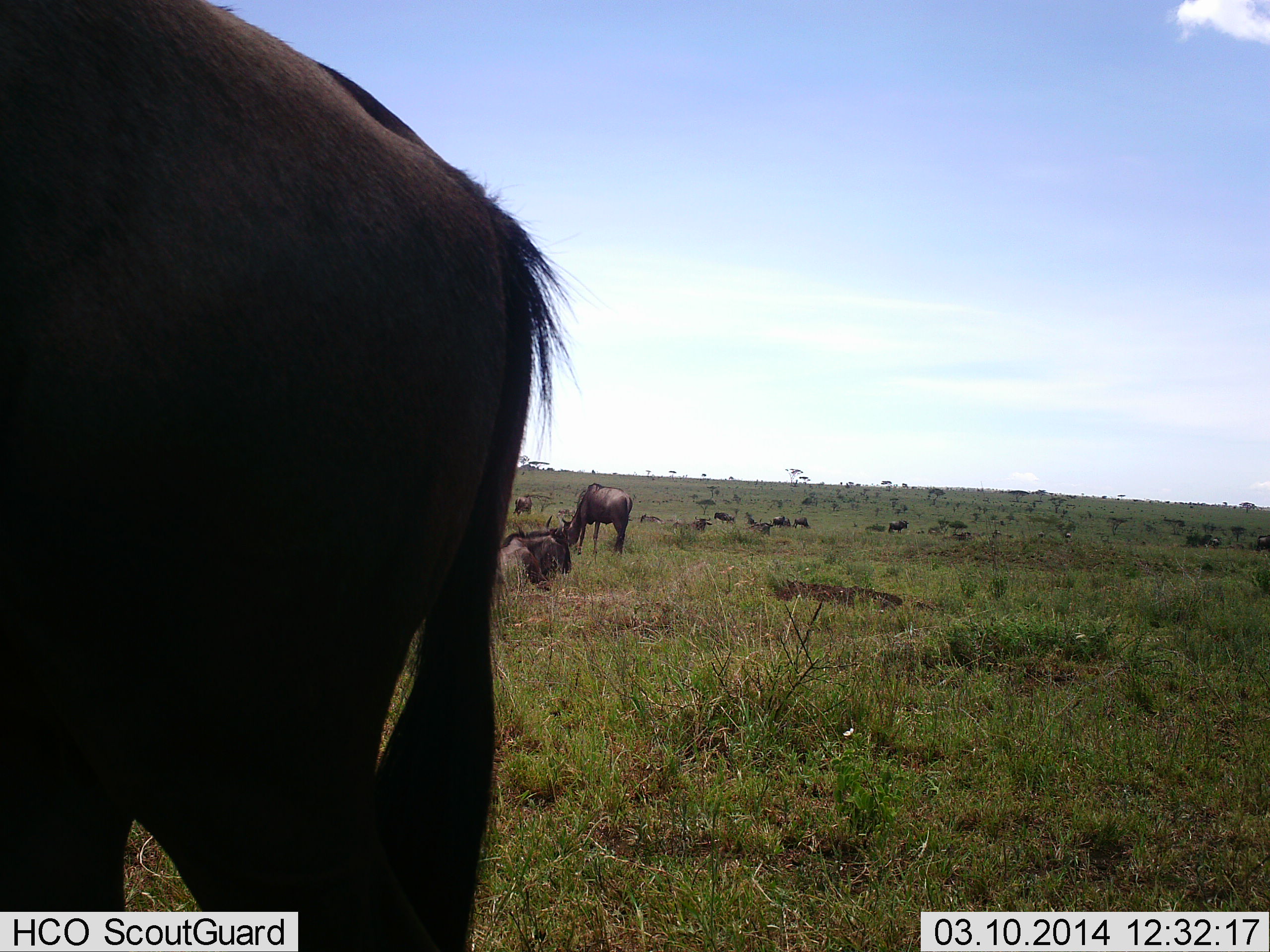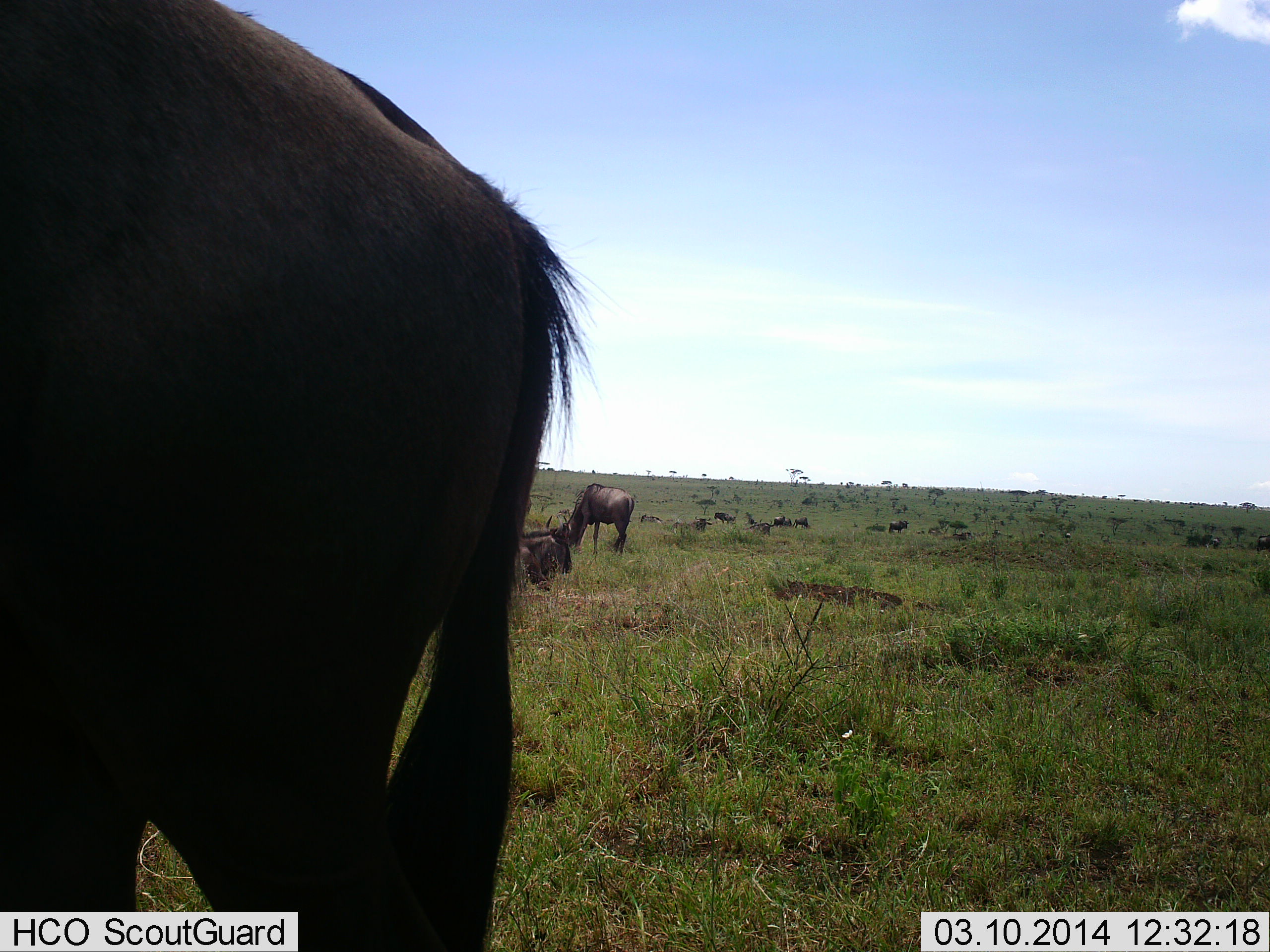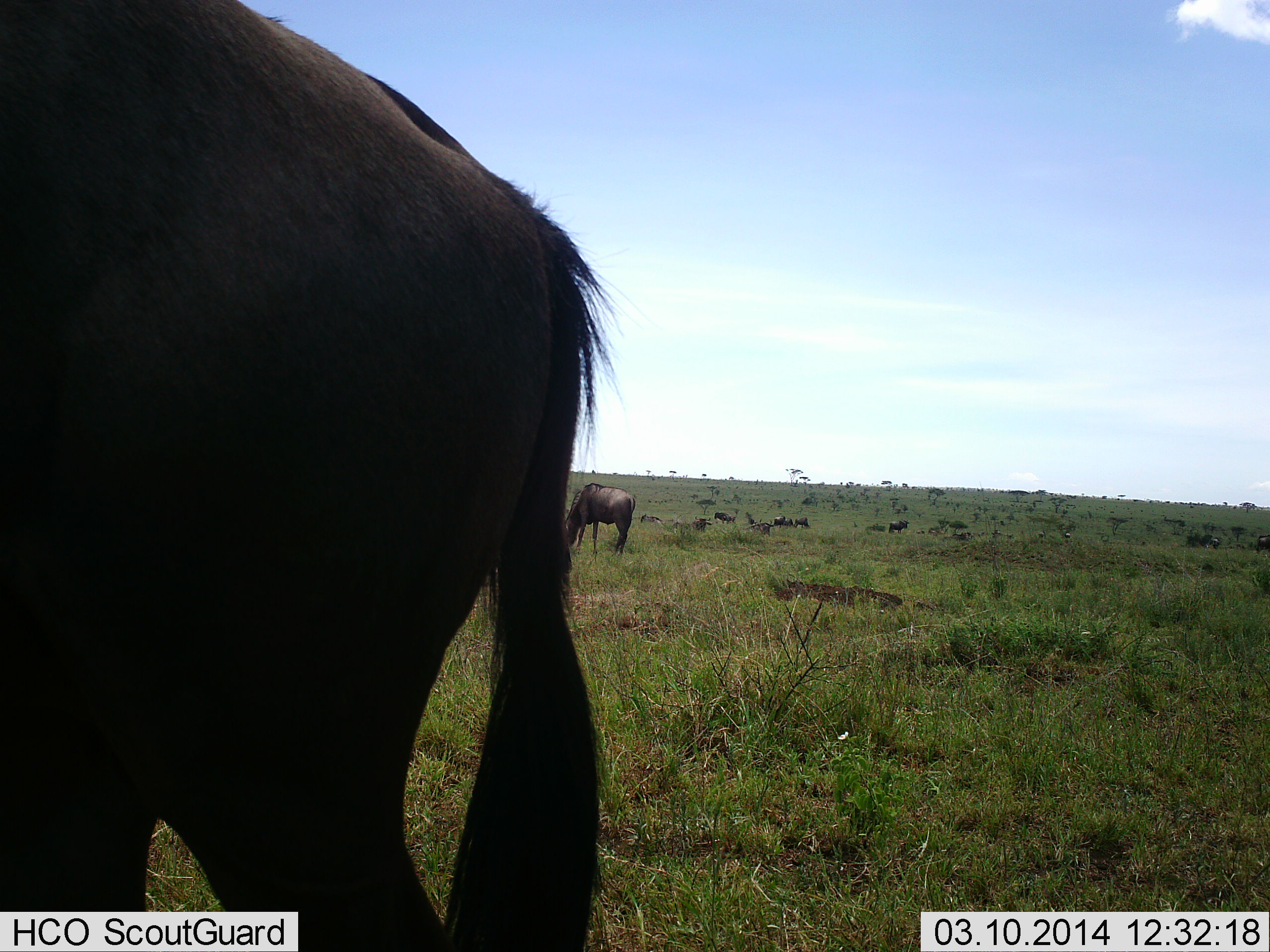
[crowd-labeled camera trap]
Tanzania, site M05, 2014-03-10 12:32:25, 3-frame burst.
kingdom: Animalia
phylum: Chordata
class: Mammalia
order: Artiodactyla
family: Bovidae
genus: Connochaetes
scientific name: Connochaetes taurinus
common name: blue wildebeest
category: wildebeest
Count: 11-50.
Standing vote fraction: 50%.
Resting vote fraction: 70%.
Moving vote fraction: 20%.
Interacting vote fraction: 10%.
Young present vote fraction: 0%.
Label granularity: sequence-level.